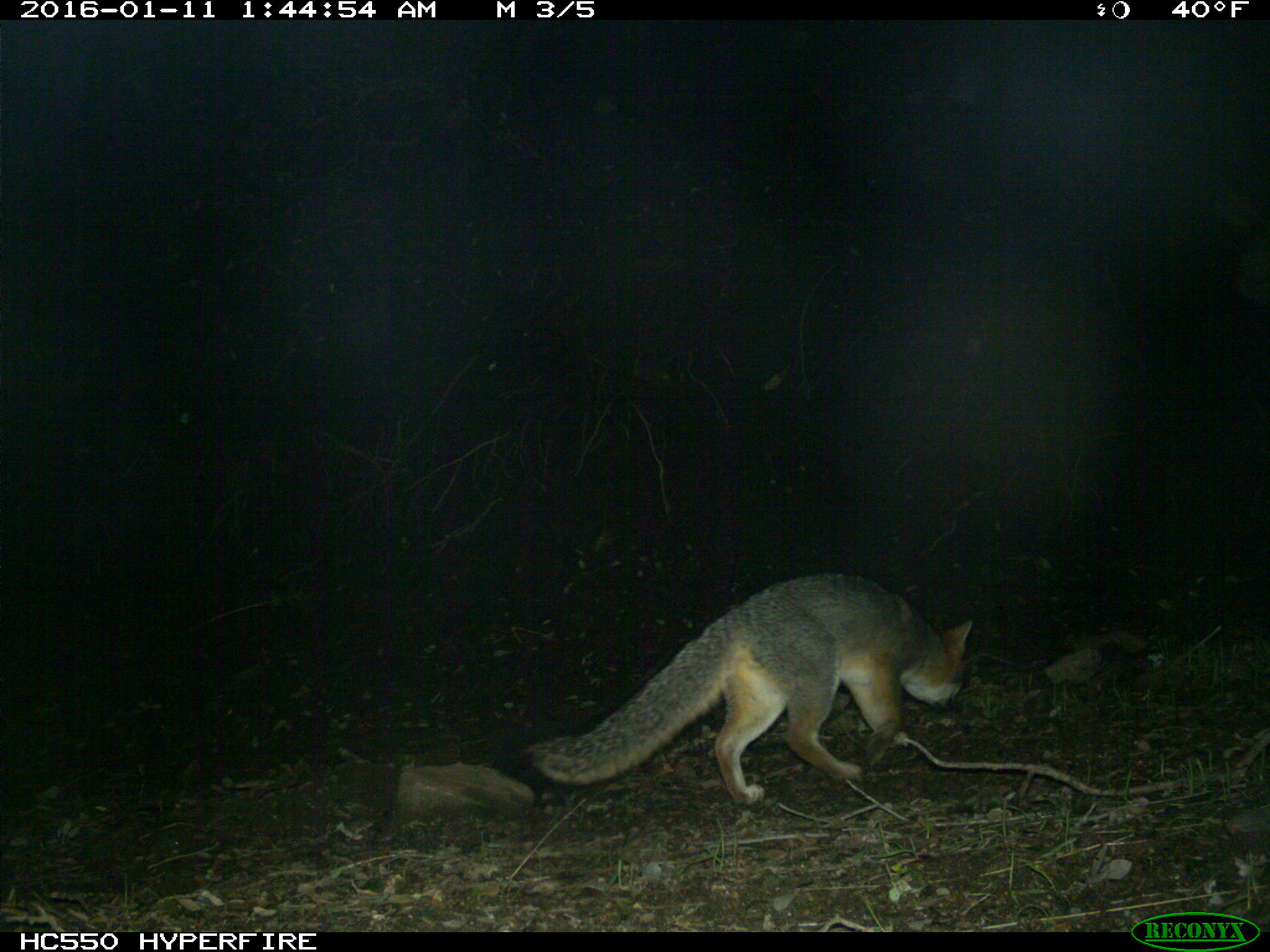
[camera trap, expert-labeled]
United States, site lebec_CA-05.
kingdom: Animalia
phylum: Chordata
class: Mammalia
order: Carnivora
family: Canidae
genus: Urocyon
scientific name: Urocyon cinereoargenteus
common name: gray fox